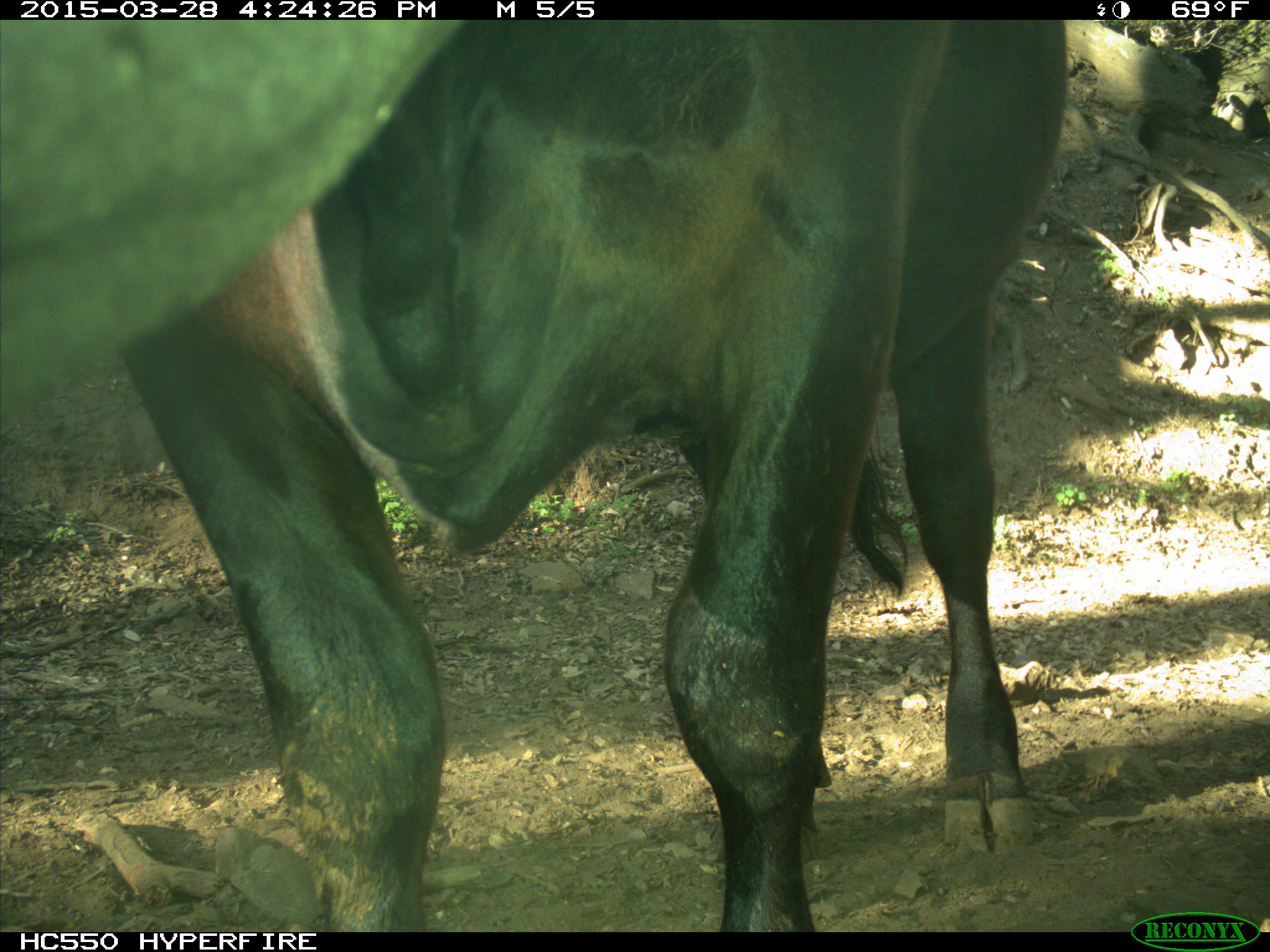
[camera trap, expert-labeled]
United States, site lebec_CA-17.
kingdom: Animalia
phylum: Chordata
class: Mammalia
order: Artiodactyla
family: Bovidae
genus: Bos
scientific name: Bos taurus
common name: domestic cow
Bos taurus (domestic cow).